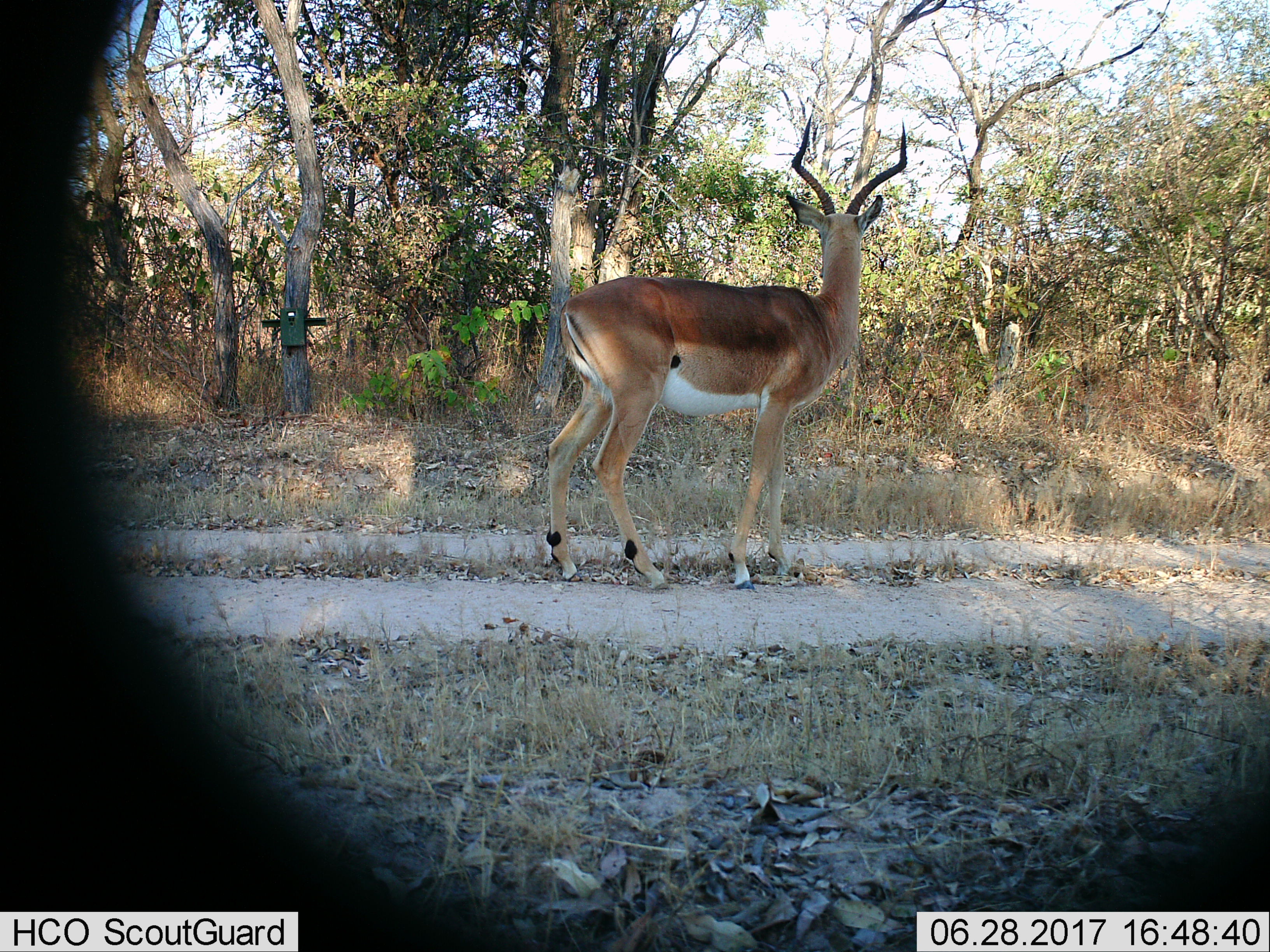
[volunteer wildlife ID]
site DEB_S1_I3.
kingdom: Animalia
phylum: Chordata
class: Mammalia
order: Artiodactyla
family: Bovidae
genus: Aepyceros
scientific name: Aepyceros melampus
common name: impala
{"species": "impala (Aepyceros melampus)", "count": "1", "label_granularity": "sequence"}